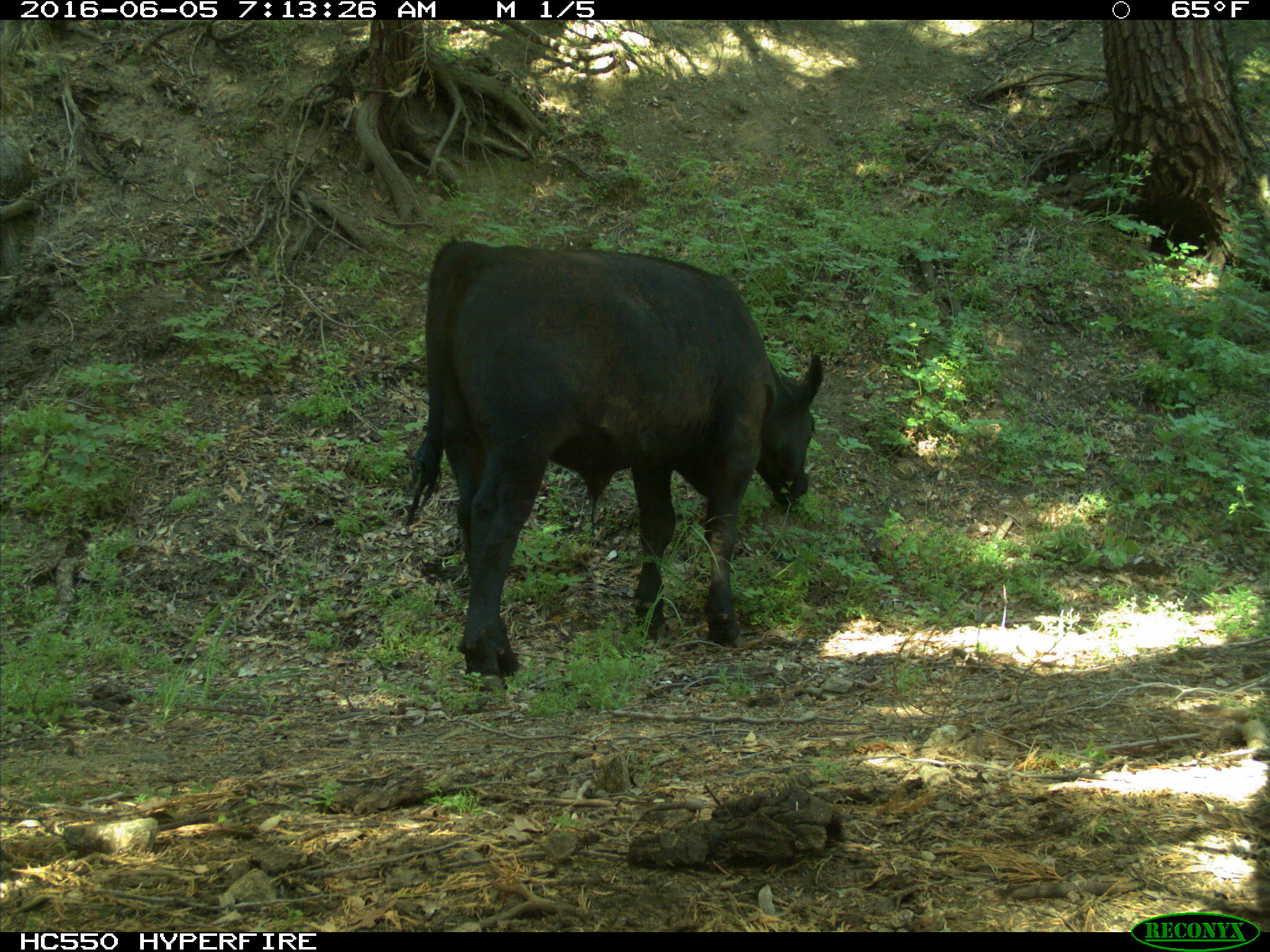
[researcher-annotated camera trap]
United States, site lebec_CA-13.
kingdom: Animalia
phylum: Chordata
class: Mammalia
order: Artiodactyla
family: Bovidae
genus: Bos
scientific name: Bos taurus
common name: domestic cow